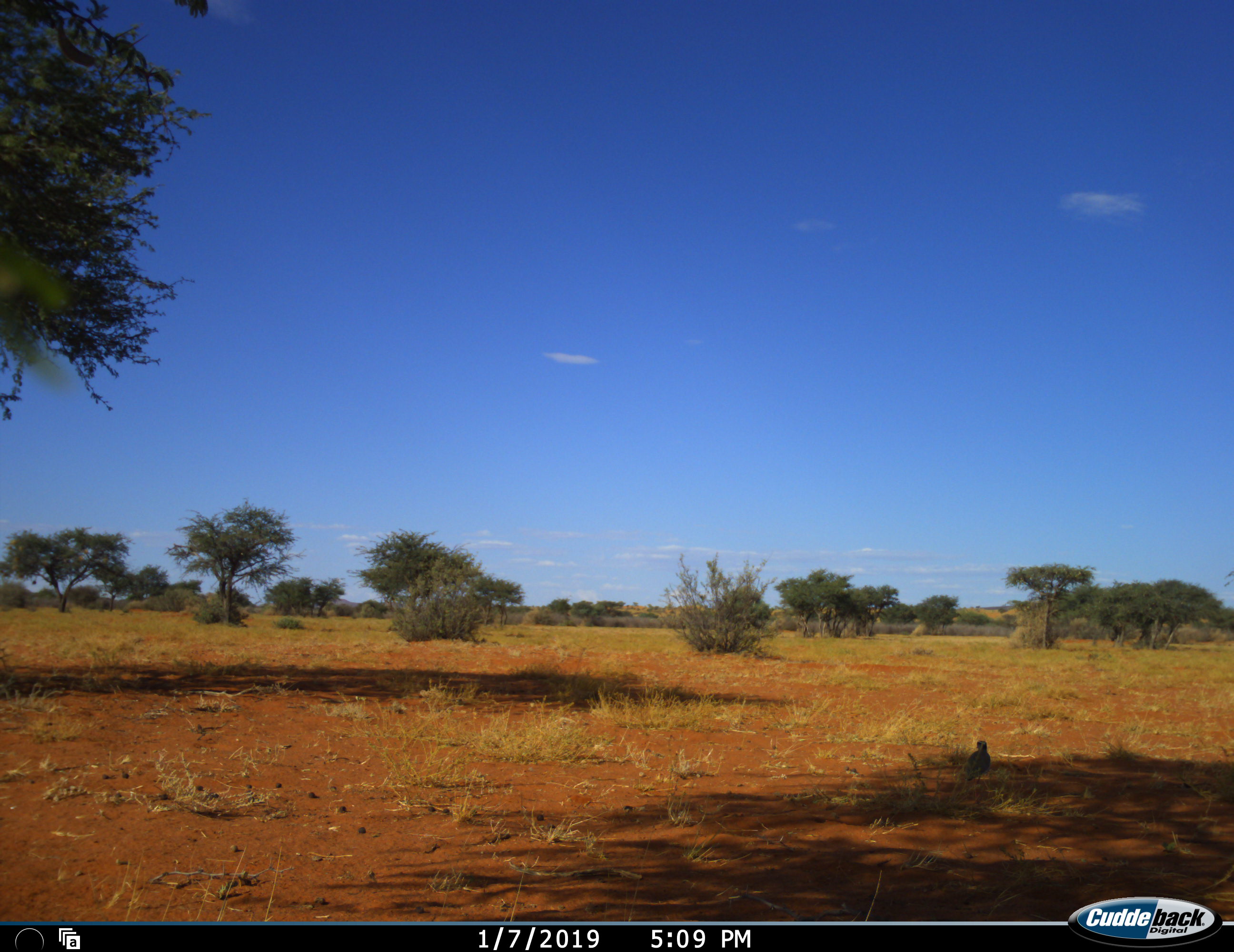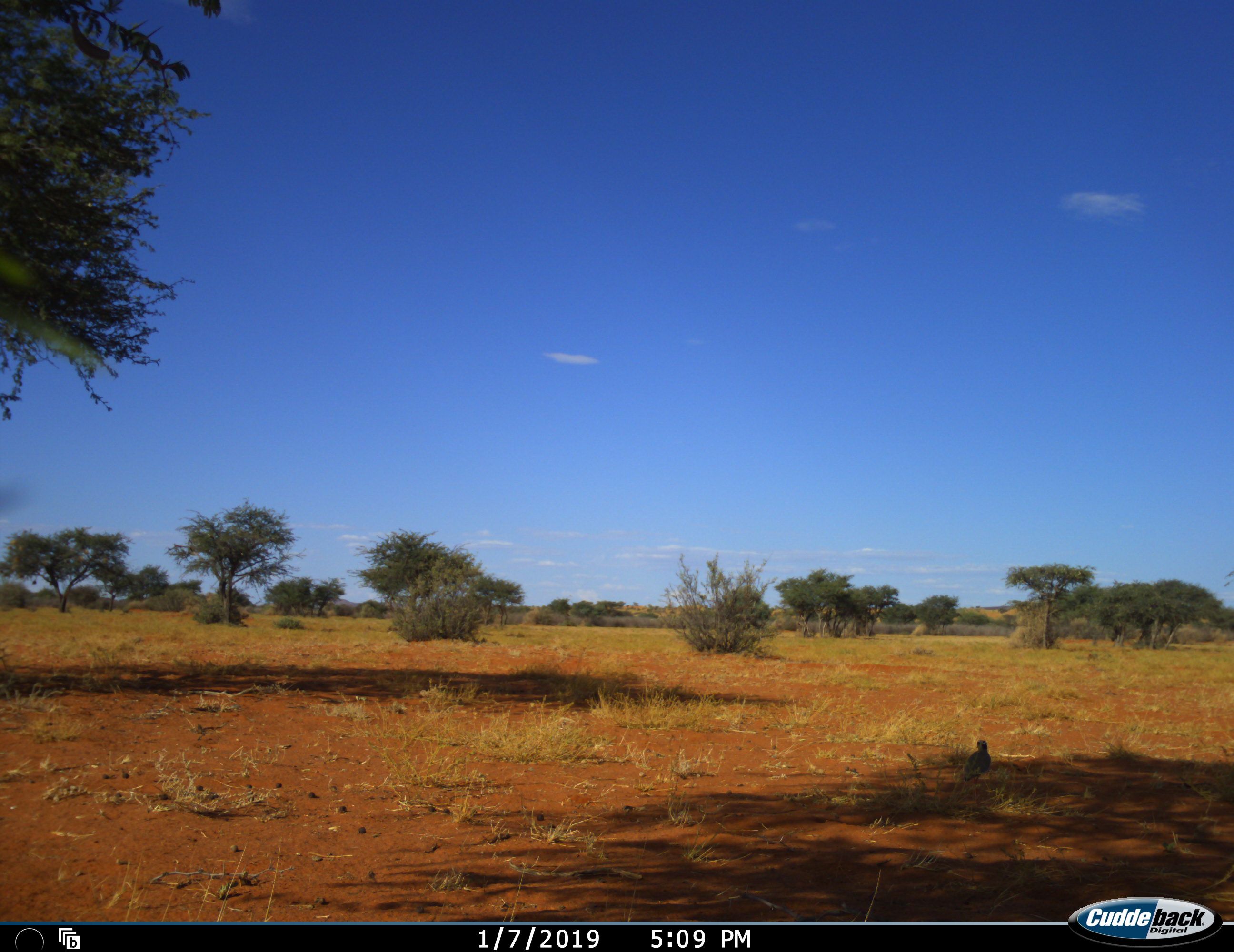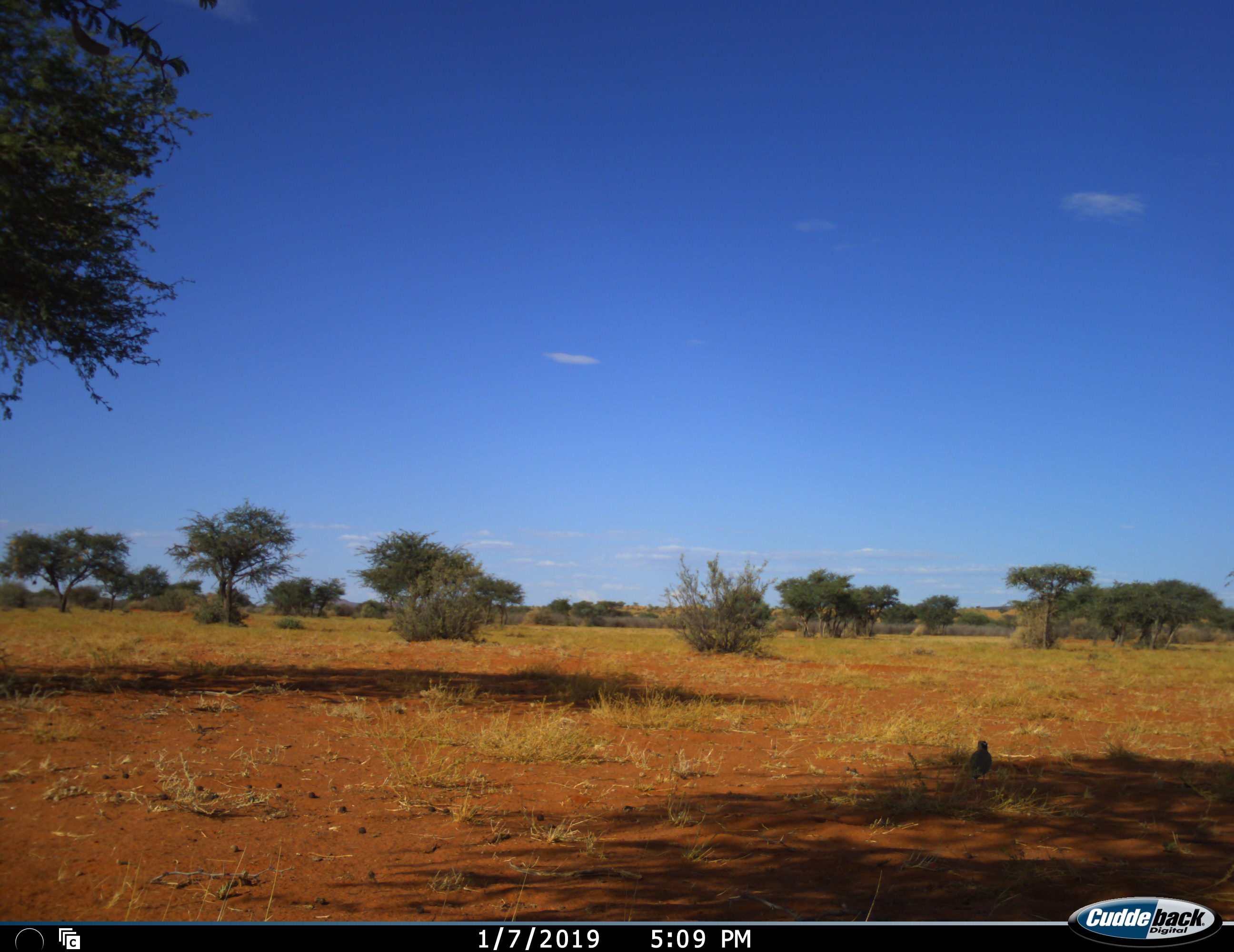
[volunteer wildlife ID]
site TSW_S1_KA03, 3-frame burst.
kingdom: Animalia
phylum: Chordata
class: Aves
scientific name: Aves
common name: bird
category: birdother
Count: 1.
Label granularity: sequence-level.